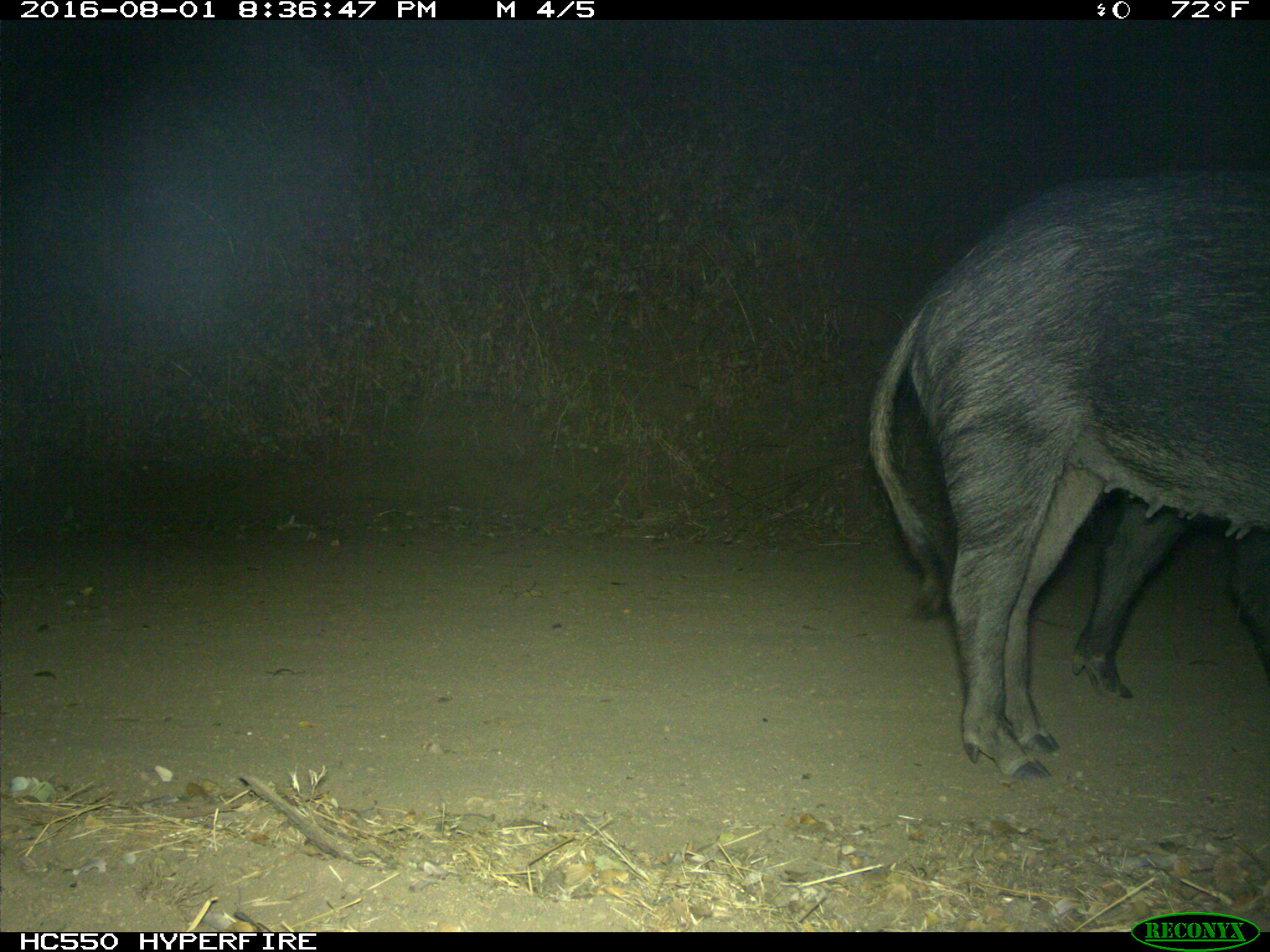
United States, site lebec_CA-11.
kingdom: Animalia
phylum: Chordata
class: Mammalia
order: Artiodactyla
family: Suidae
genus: Sus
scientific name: Sus scrofa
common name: wild boar